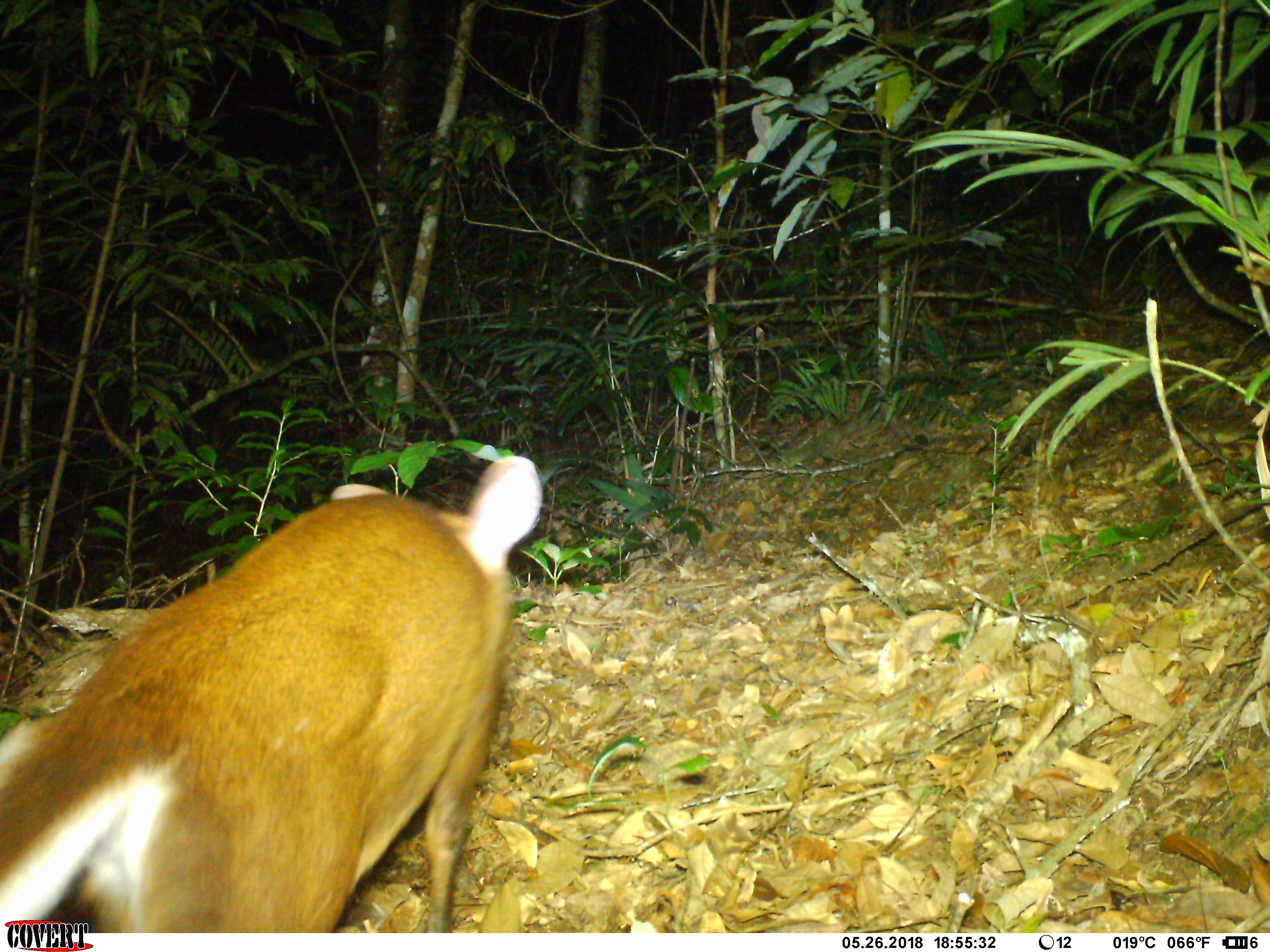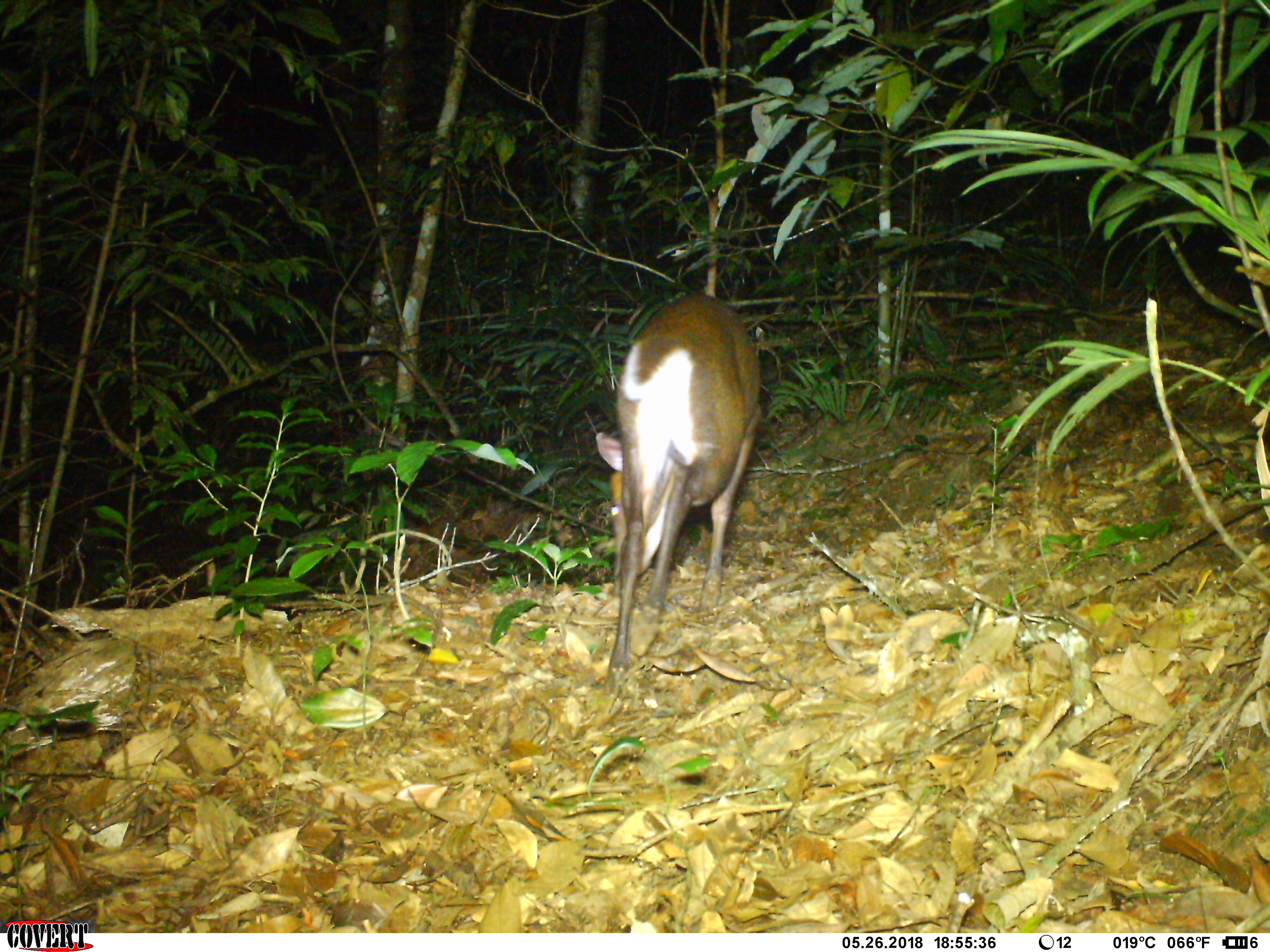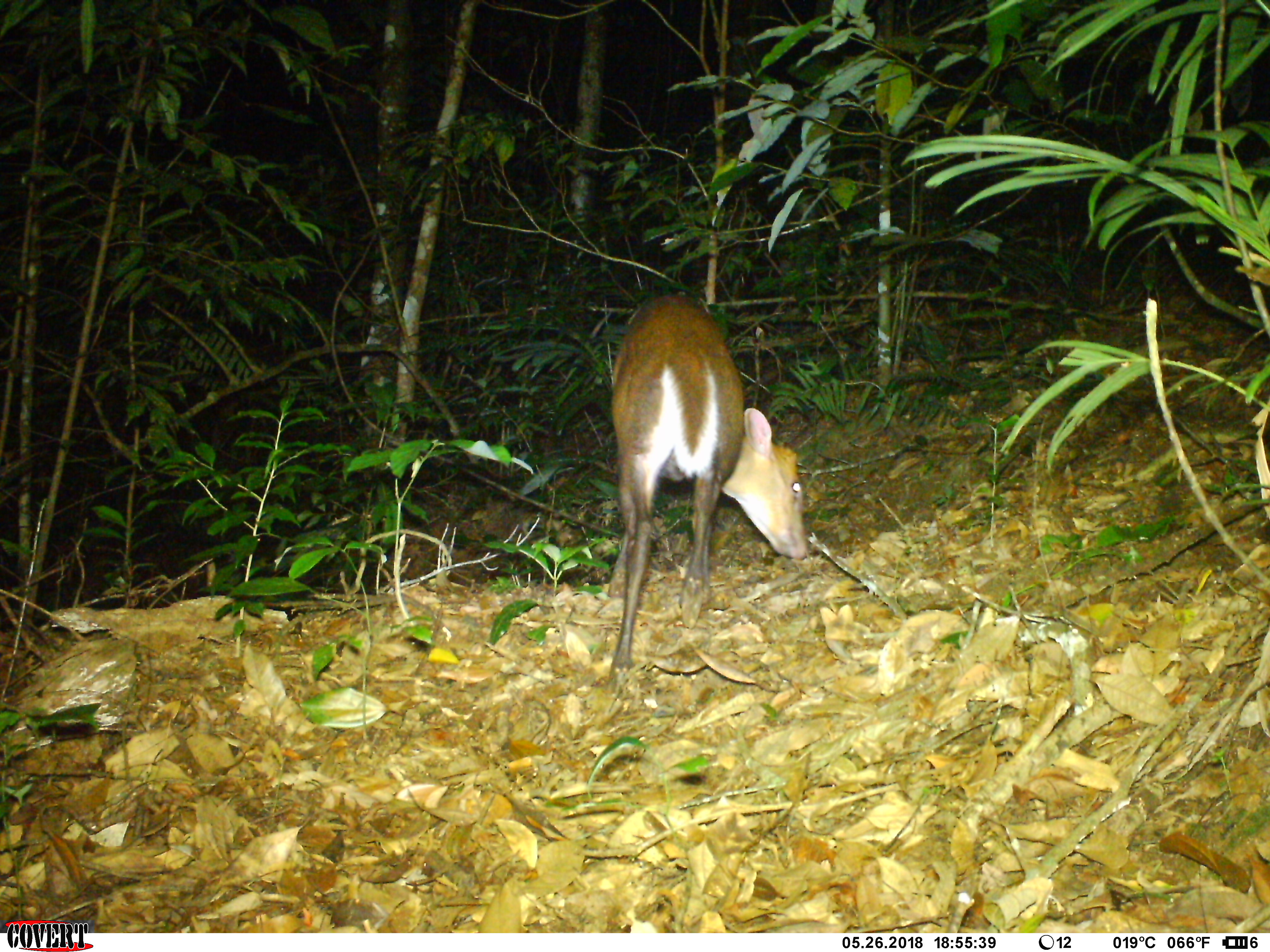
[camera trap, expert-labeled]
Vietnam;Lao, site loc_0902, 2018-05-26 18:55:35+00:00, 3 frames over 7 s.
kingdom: Animalia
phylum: Chordata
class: Mammalia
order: Artiodactyla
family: Cervidae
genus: Muntiacus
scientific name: Muntiacus rooseveltorum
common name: roosevelt's muntjac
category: roosevelts muntjac group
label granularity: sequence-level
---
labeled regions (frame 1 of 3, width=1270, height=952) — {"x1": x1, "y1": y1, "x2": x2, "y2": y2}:
roosevelts muntjac group: {"x1": 0, "y1": 452, "x2": 543, "y2": 933}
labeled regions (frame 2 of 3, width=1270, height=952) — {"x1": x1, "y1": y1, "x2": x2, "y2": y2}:
roosevelts muntjac group: {"x1": 594, "y1": 292, "x2": 763, "y2": 694}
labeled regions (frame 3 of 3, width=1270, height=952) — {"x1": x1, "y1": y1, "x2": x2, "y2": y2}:
roosevelts muntjac group: {"x1": 604, "y1": 292, "x2": 807, "y2": 696}